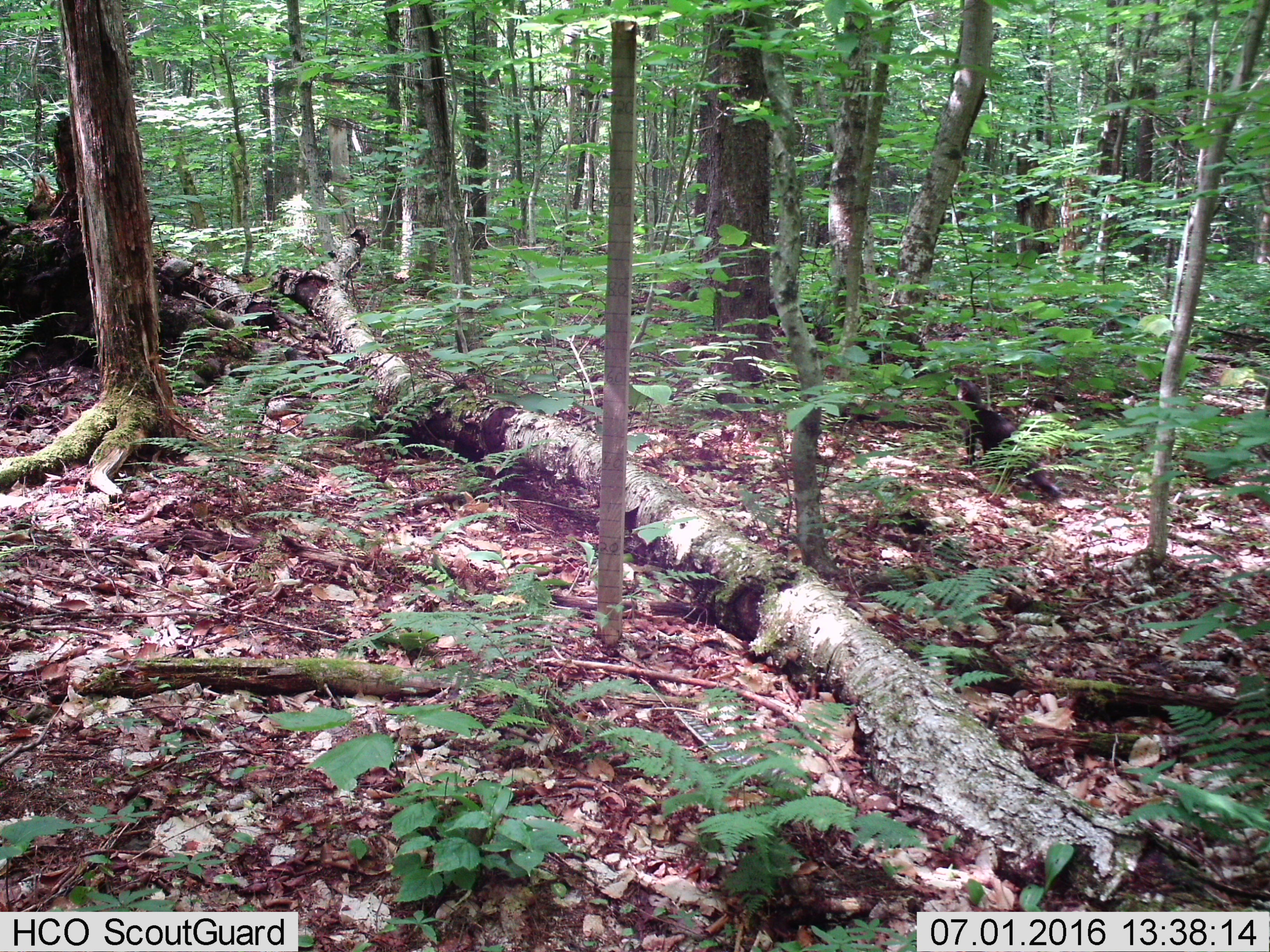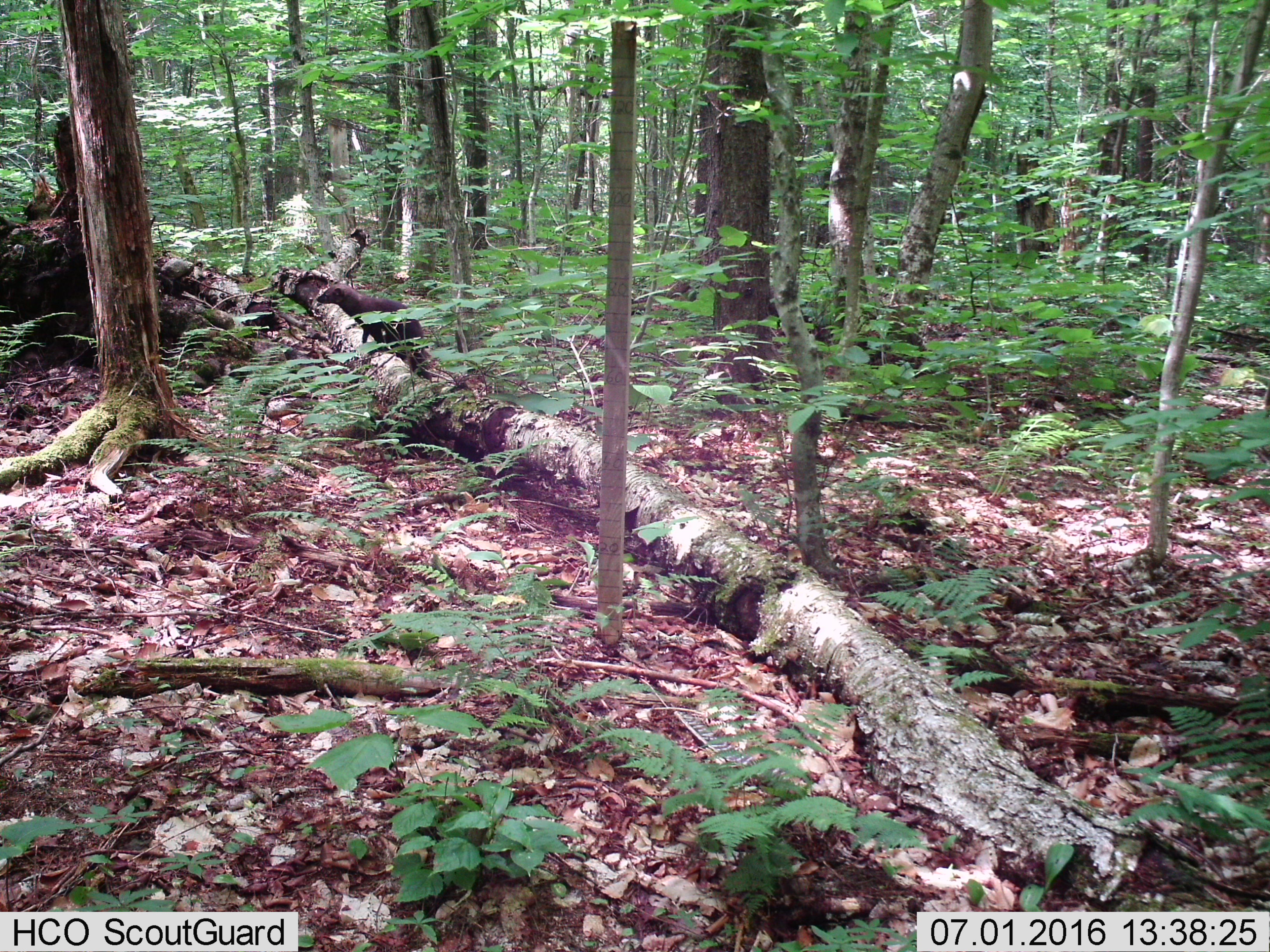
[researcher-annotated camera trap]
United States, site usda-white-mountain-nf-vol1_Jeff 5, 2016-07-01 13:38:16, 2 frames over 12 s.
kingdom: Animalia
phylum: Chordata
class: Mammalia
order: Carnivora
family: Mustelidae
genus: Pekania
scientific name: Pekania pennanti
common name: fisher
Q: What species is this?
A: Fisher (Pekania pennanti).